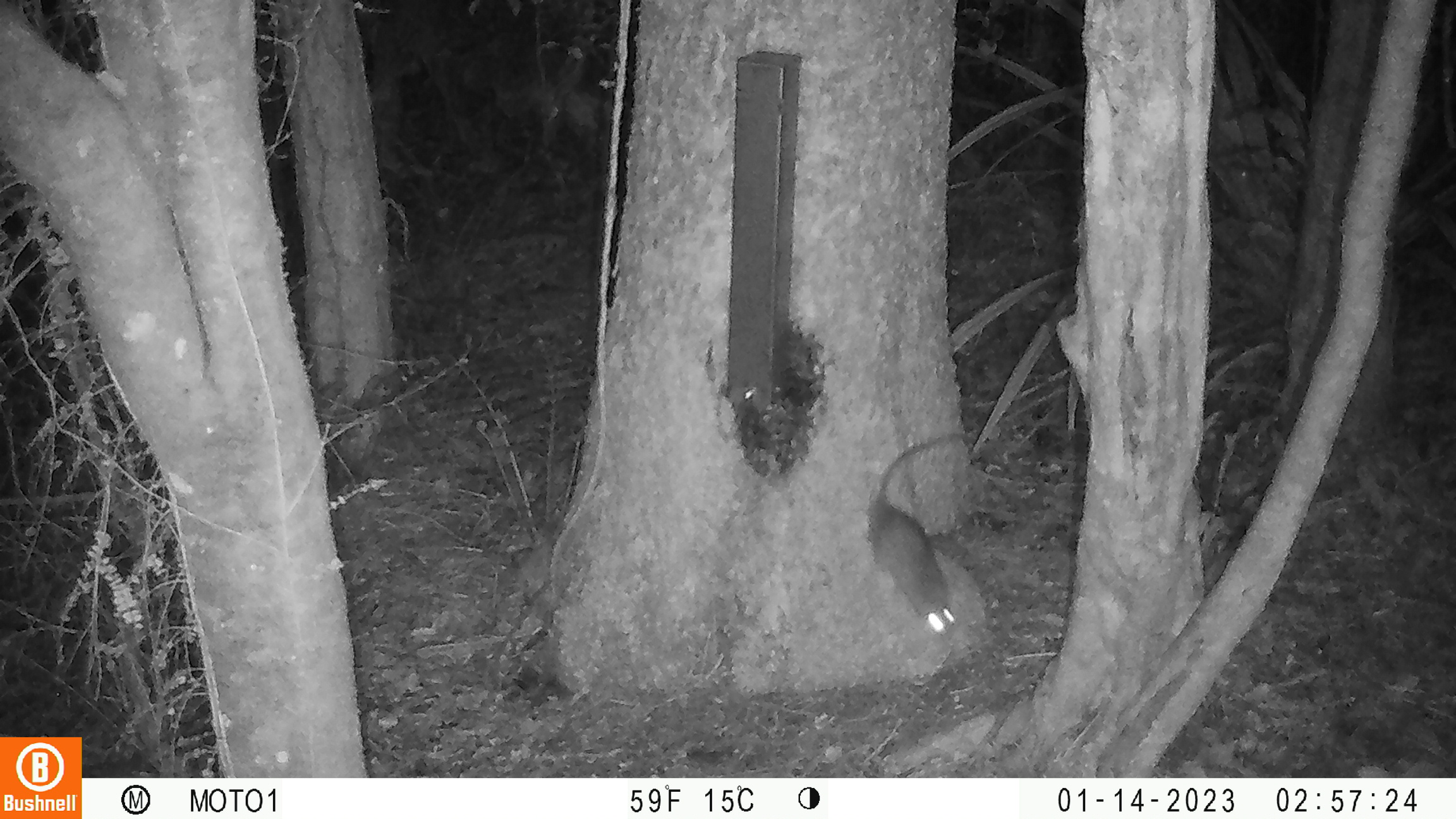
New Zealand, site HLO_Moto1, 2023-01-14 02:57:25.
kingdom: Animalia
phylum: Chordata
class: Mammalia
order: Rodentia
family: Muridae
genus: Rattus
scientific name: Rattus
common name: rat